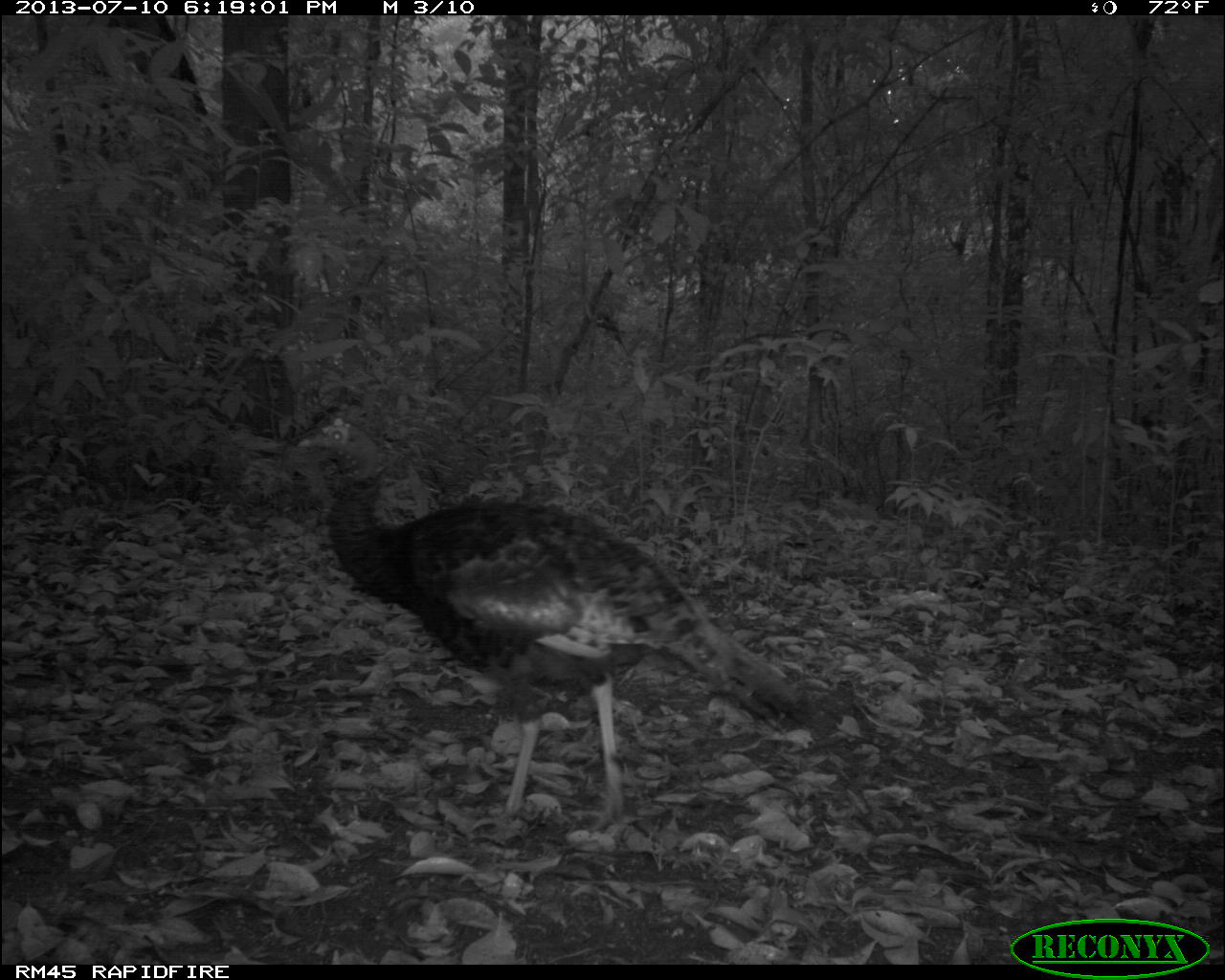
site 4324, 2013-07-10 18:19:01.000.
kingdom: Animalia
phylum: Chordata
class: Aves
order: Galliformes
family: Phasianidae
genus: Meleagris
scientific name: Meleagris ocellata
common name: ocellated turkey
Meleagris ocellata (ocellated turkey), count 1, sex female.